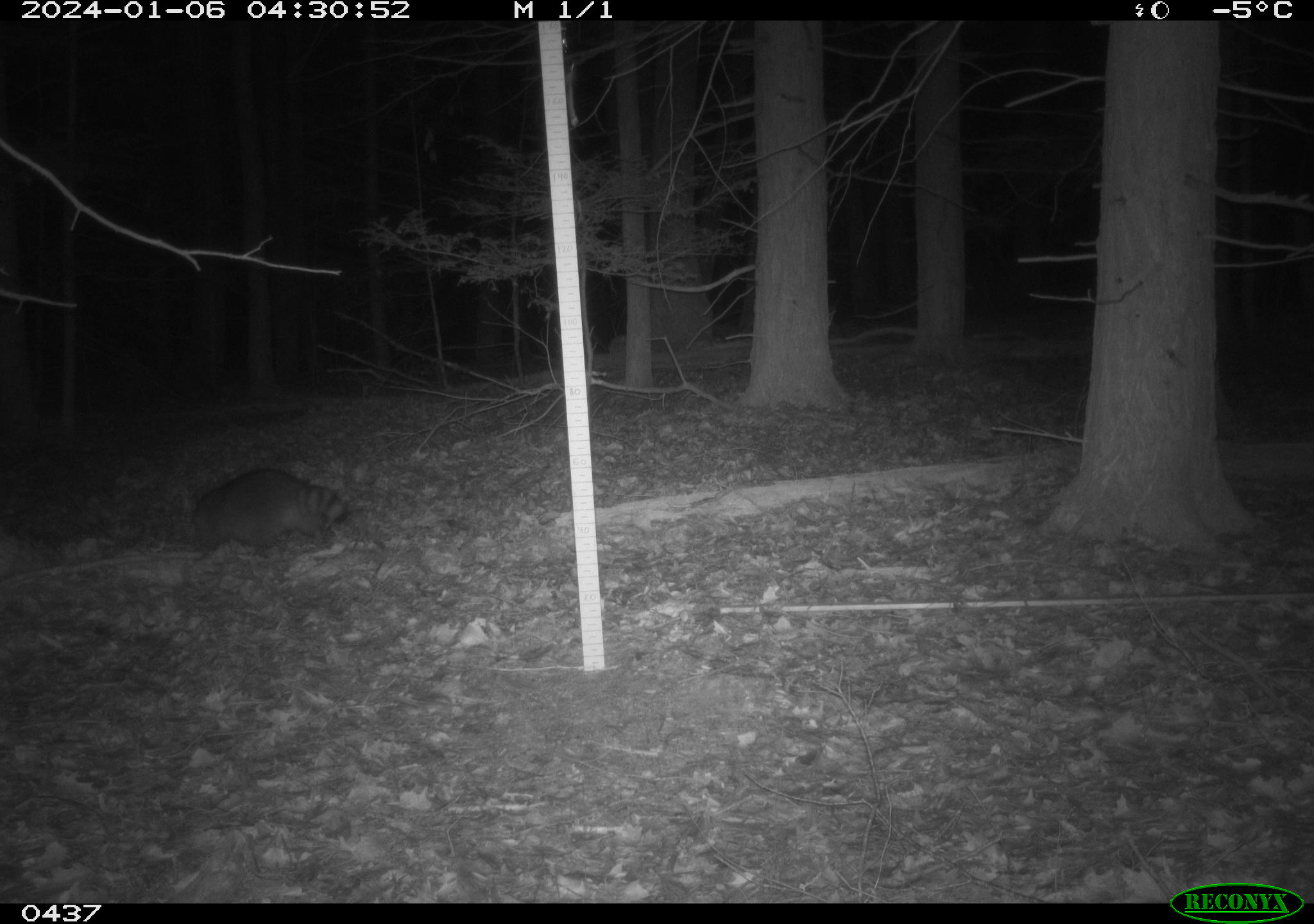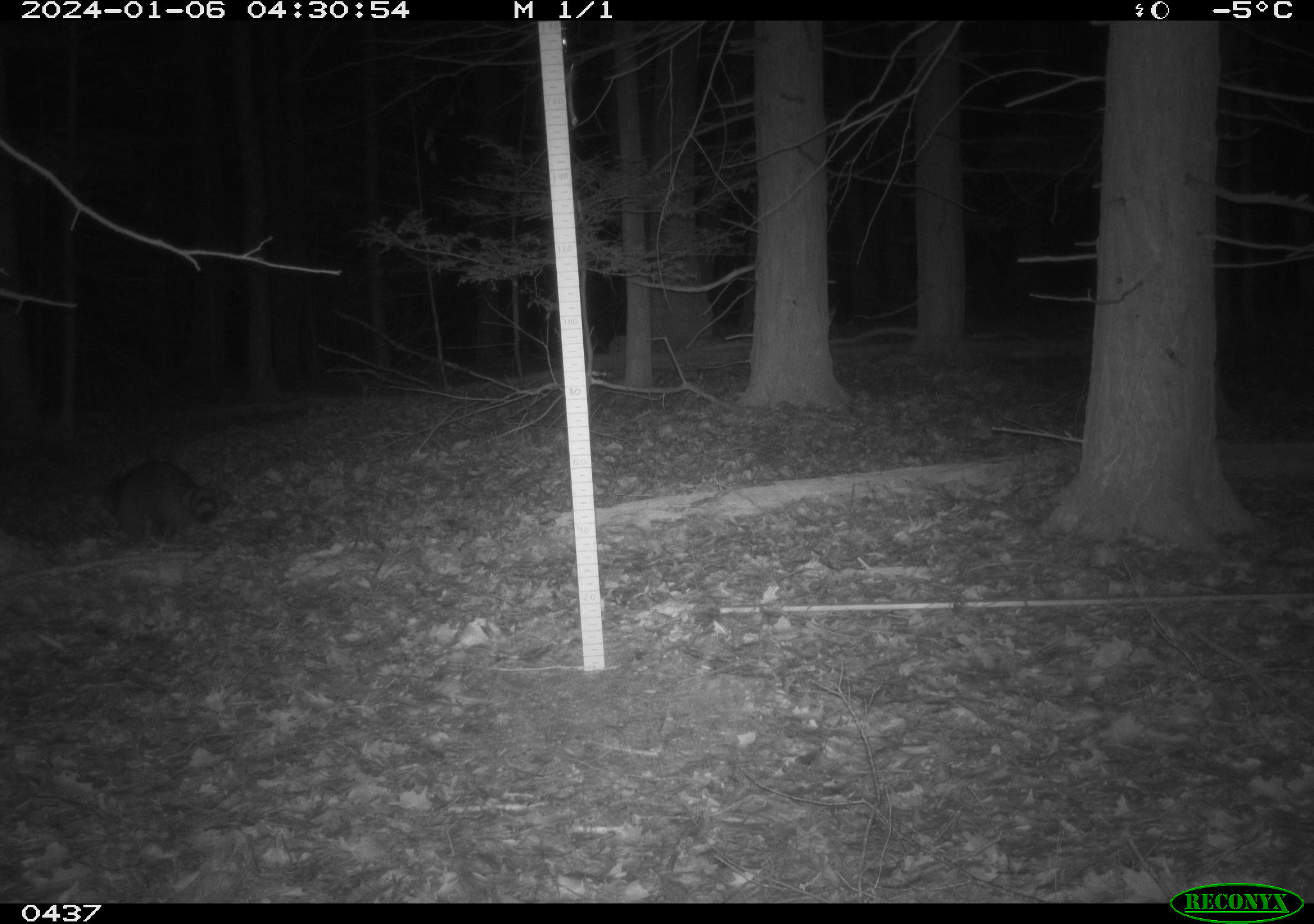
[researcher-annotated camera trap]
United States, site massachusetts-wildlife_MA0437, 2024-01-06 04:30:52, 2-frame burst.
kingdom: Animalia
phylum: Chordata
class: Mammalia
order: Carnivora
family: Procyonidae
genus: Procyon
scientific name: Procyon lotor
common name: raccoon